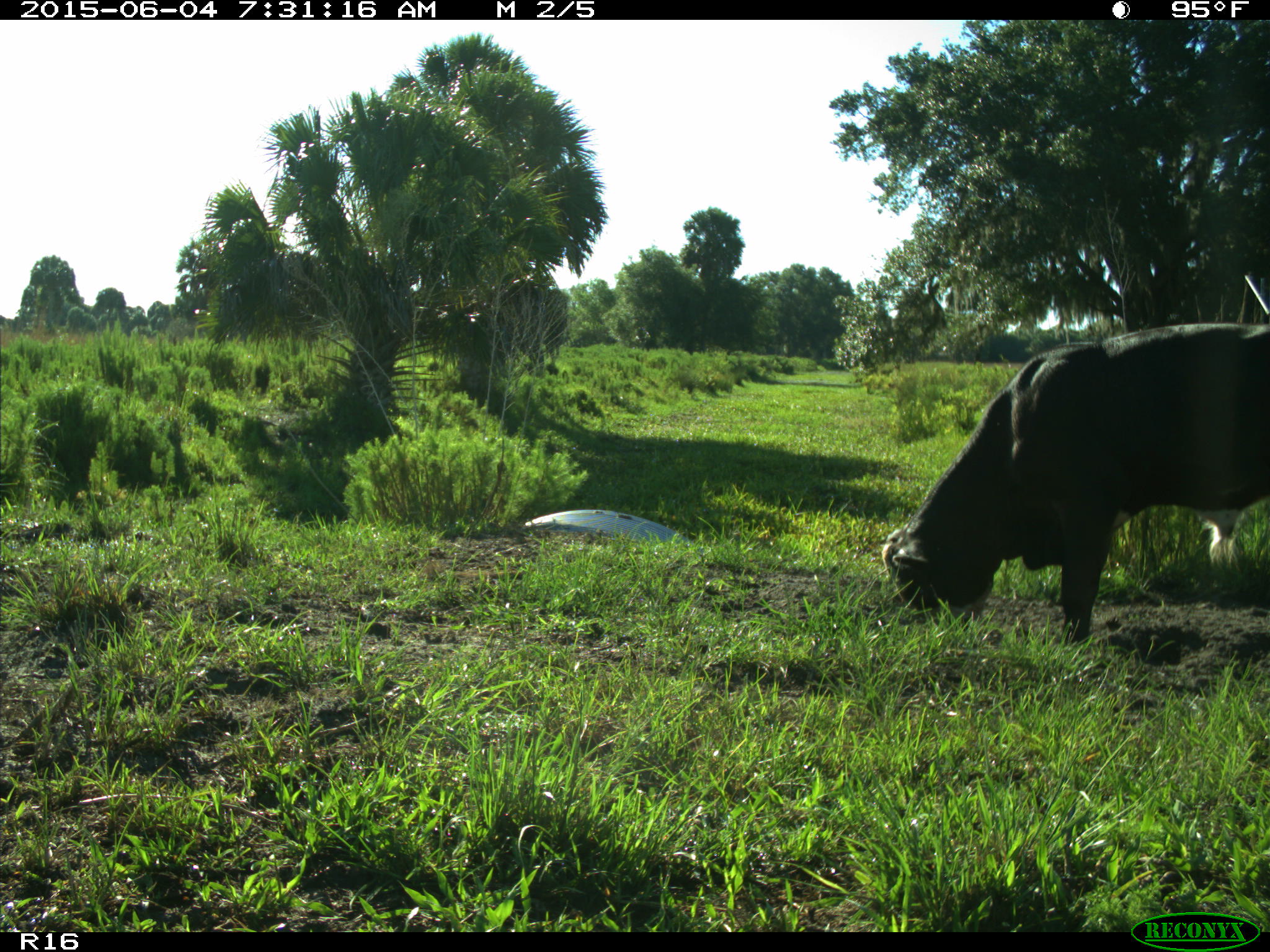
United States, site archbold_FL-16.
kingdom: Animalia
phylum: Chordata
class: Mammalia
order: Artiodactyla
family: Bovidae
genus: Bos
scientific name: Bos taurus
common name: domestic cow